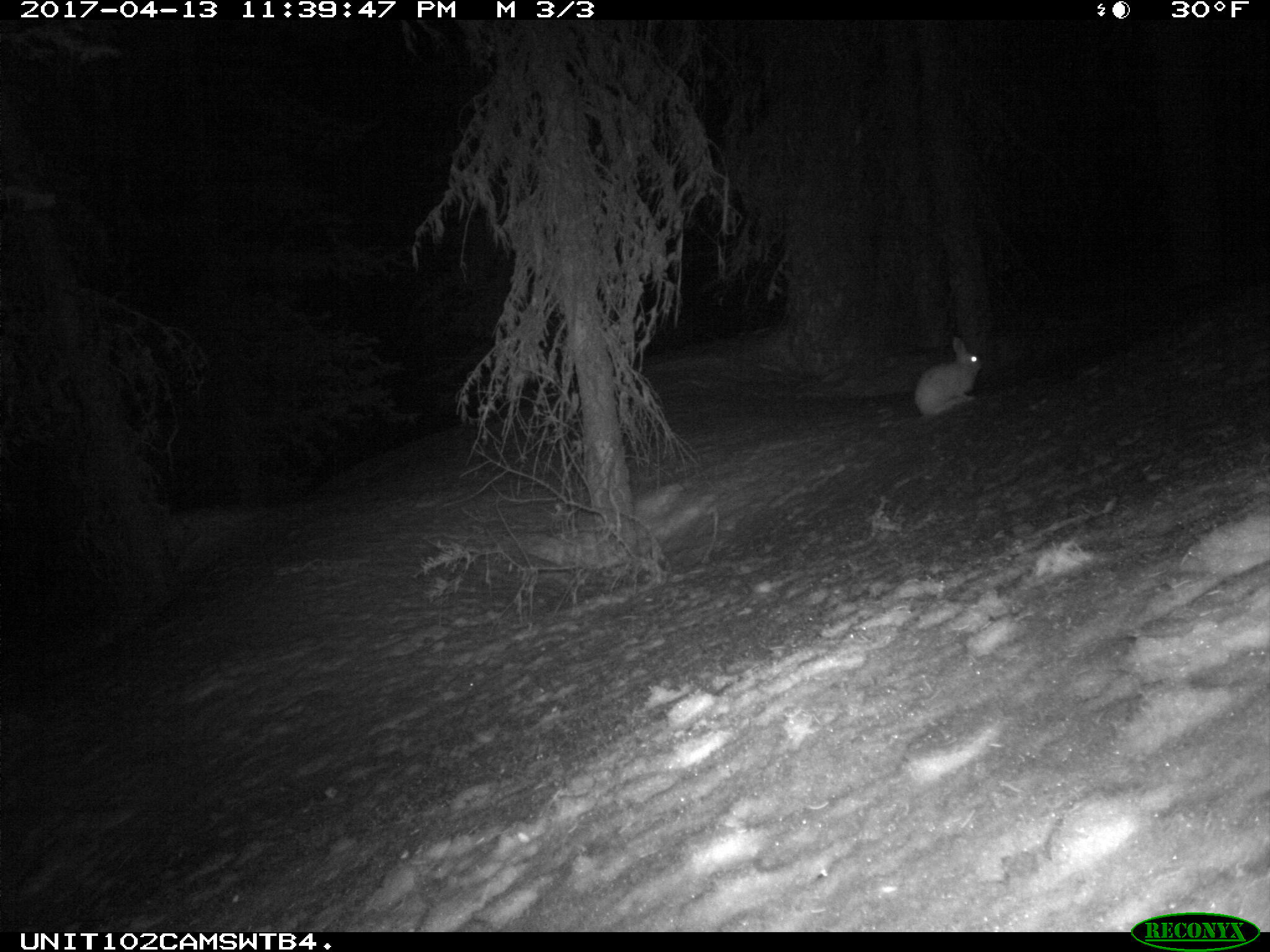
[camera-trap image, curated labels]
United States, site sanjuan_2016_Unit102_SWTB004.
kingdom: Animalia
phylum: Chordata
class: Mammalia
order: Lagomorpha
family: Leporidae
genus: Lepus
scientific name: Lepus americanus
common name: snowshoe hare